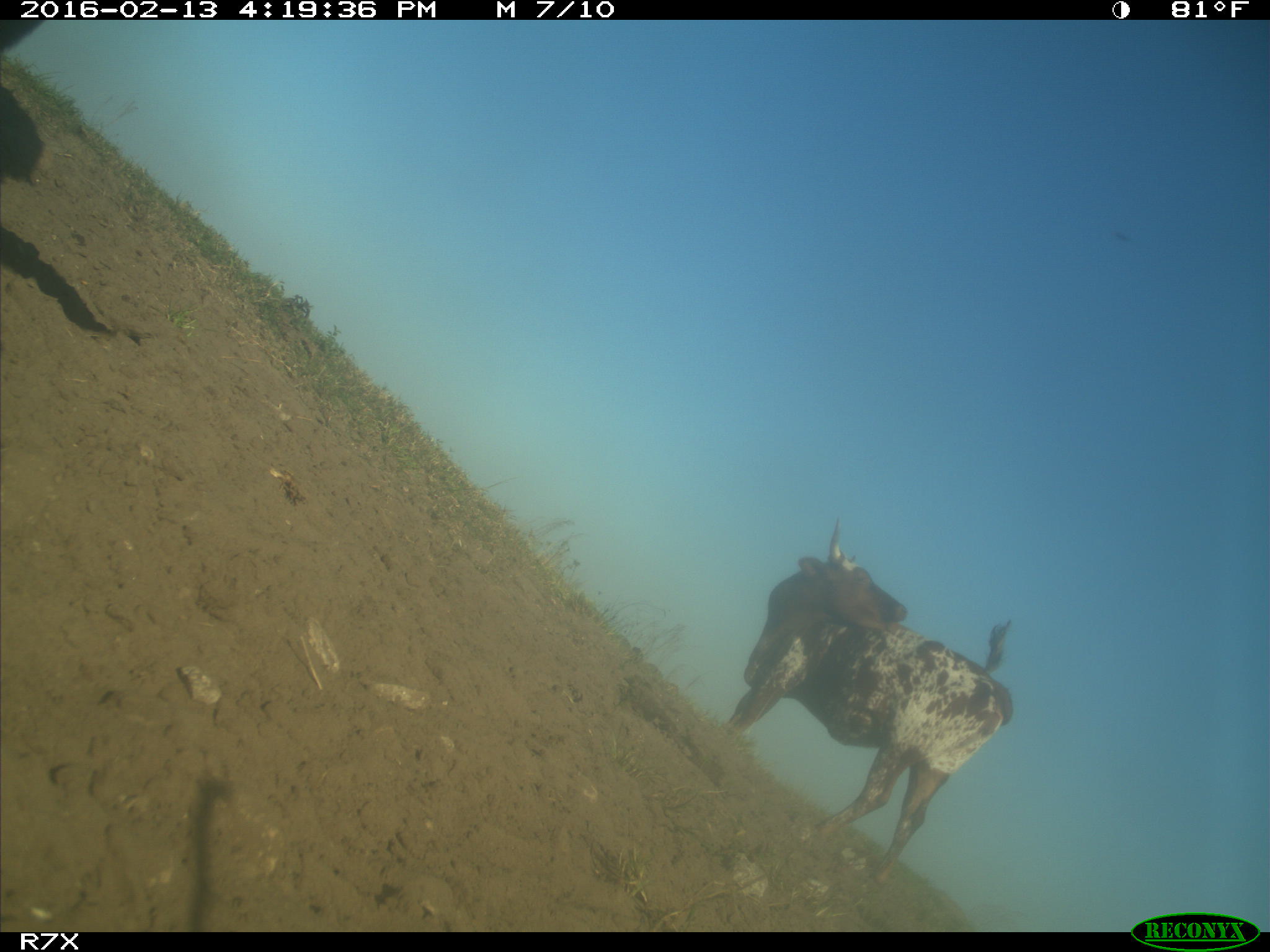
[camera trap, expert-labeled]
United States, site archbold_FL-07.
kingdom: Animalia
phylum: Chordata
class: Mammalia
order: Artiodactyla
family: Bovidae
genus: Bos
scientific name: Bos taurus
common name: domestic cow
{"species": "Bos taurus (domestic cow)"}